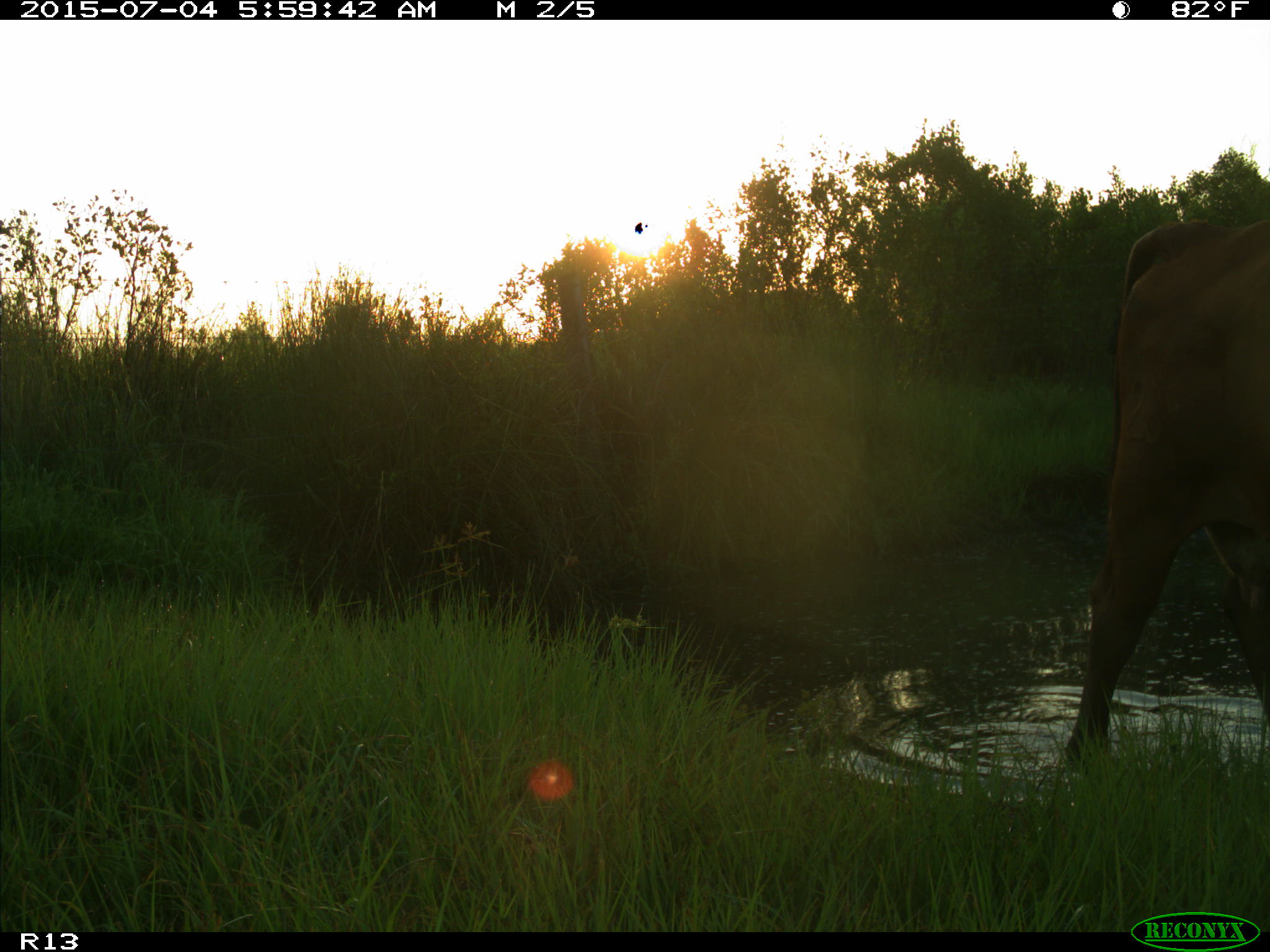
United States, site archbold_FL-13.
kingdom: Animalia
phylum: Chordata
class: Mammalia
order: Artiodactyla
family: Bovidae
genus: Bos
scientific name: Bos taurus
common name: domestic cow